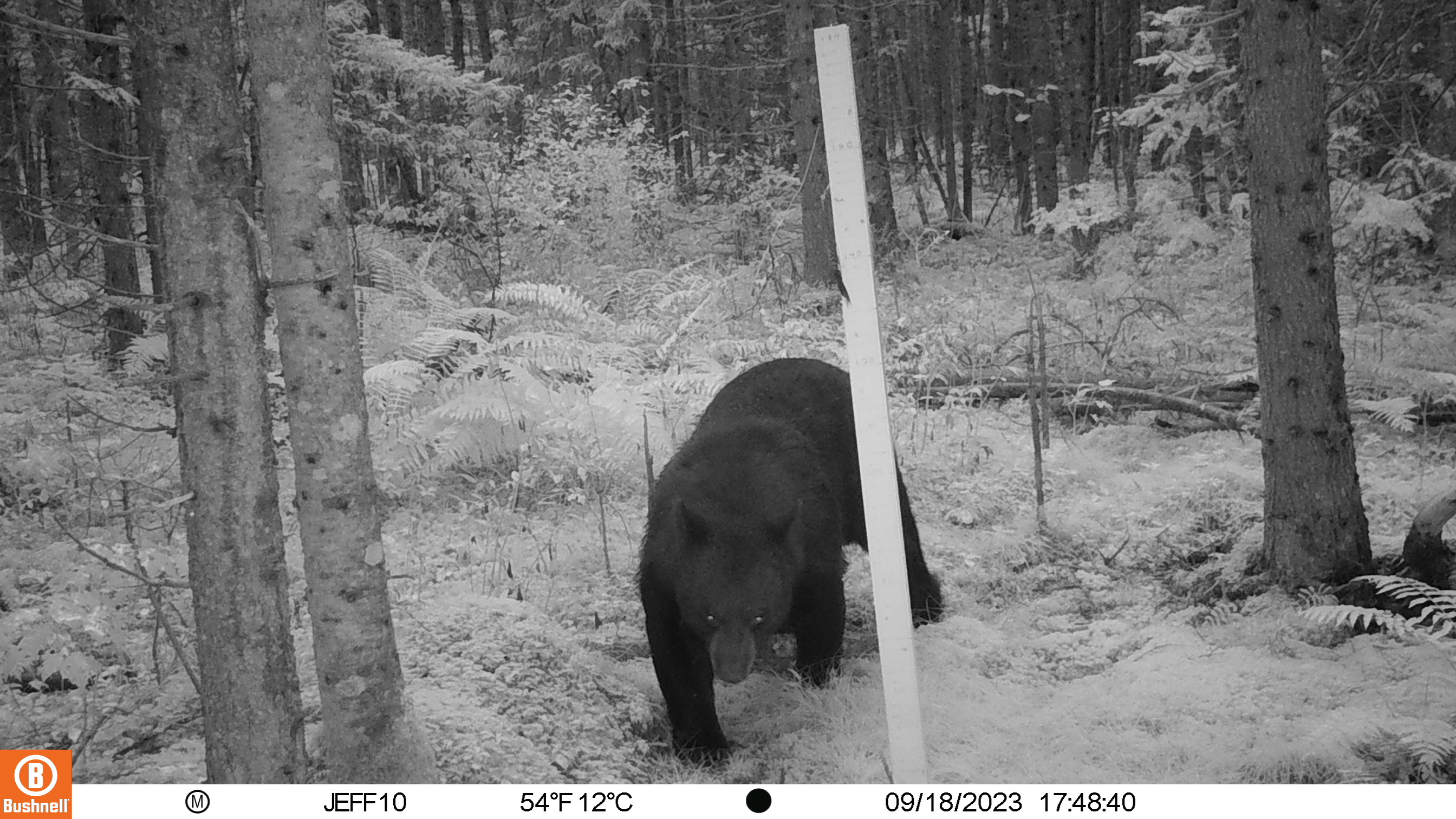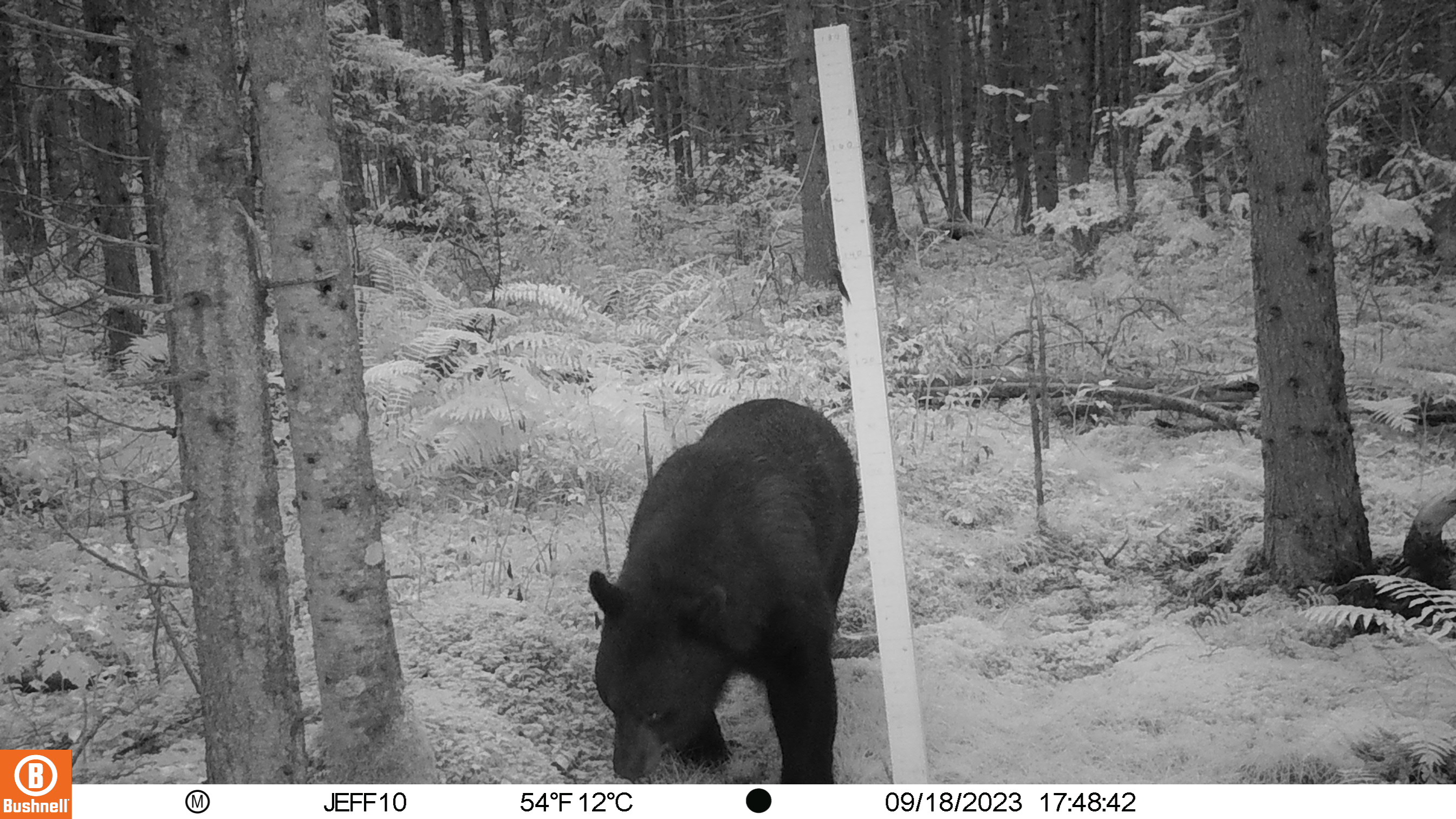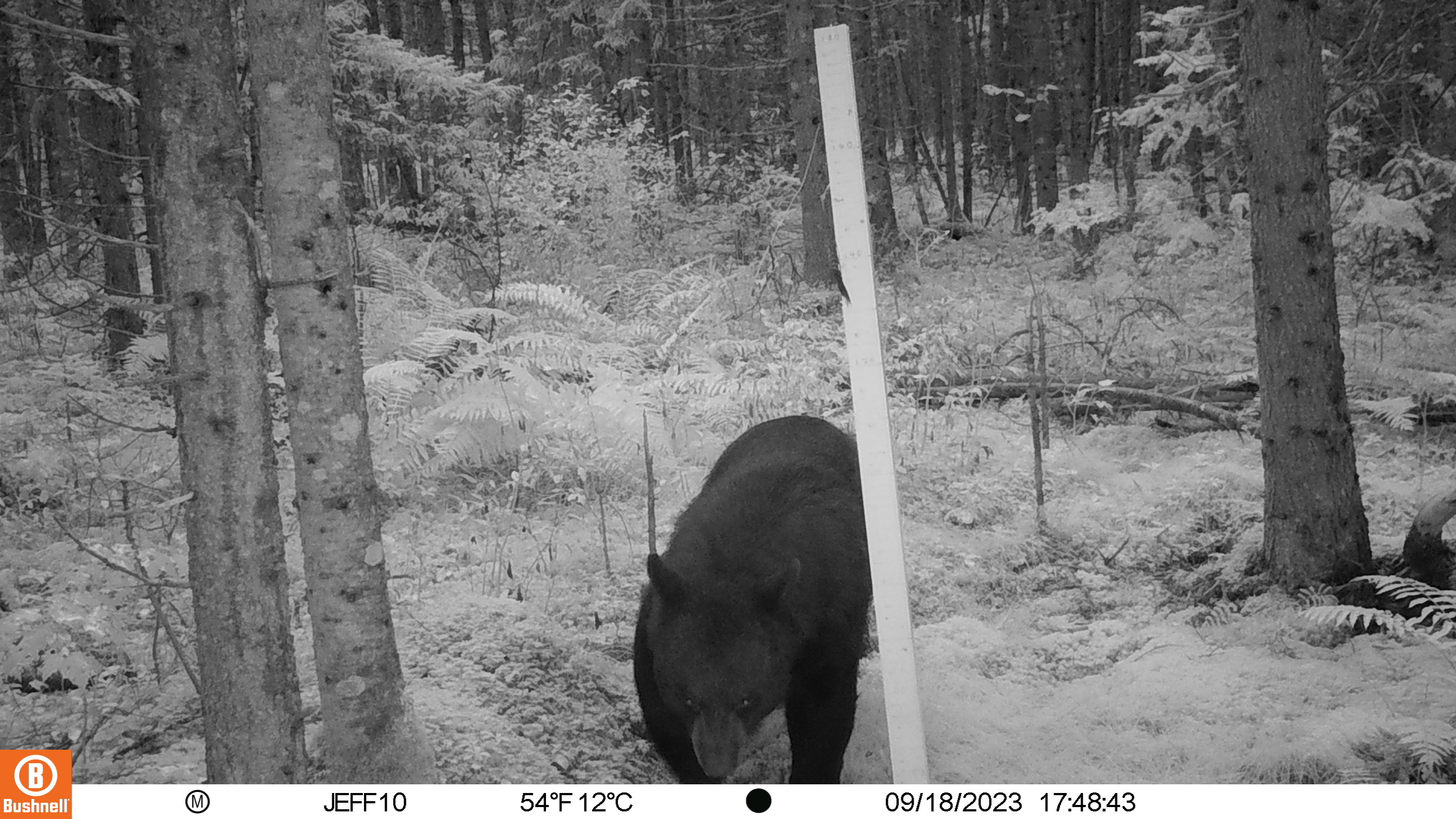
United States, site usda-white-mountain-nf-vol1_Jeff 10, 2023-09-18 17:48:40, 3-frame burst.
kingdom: Animalia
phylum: Chordata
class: Mammalia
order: Carnivora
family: Ursidae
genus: Ursus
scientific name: Ursus americanus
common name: black bear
Black bear (Ursus americanus).